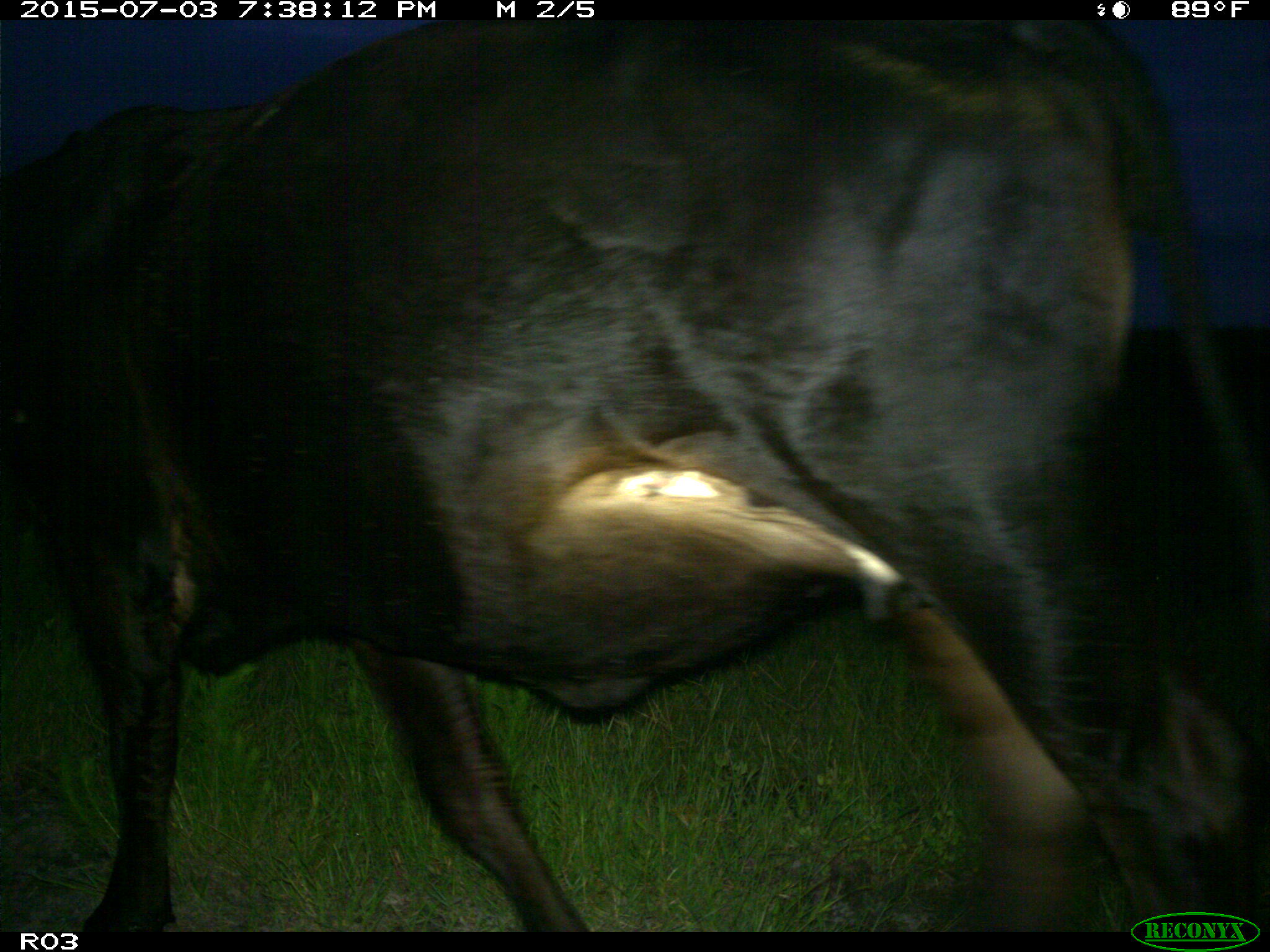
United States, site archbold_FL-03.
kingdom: Animalia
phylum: Chordata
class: Mammalia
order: Artiodactyla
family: Bovidae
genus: Bos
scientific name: Bos taurus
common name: domestic cow